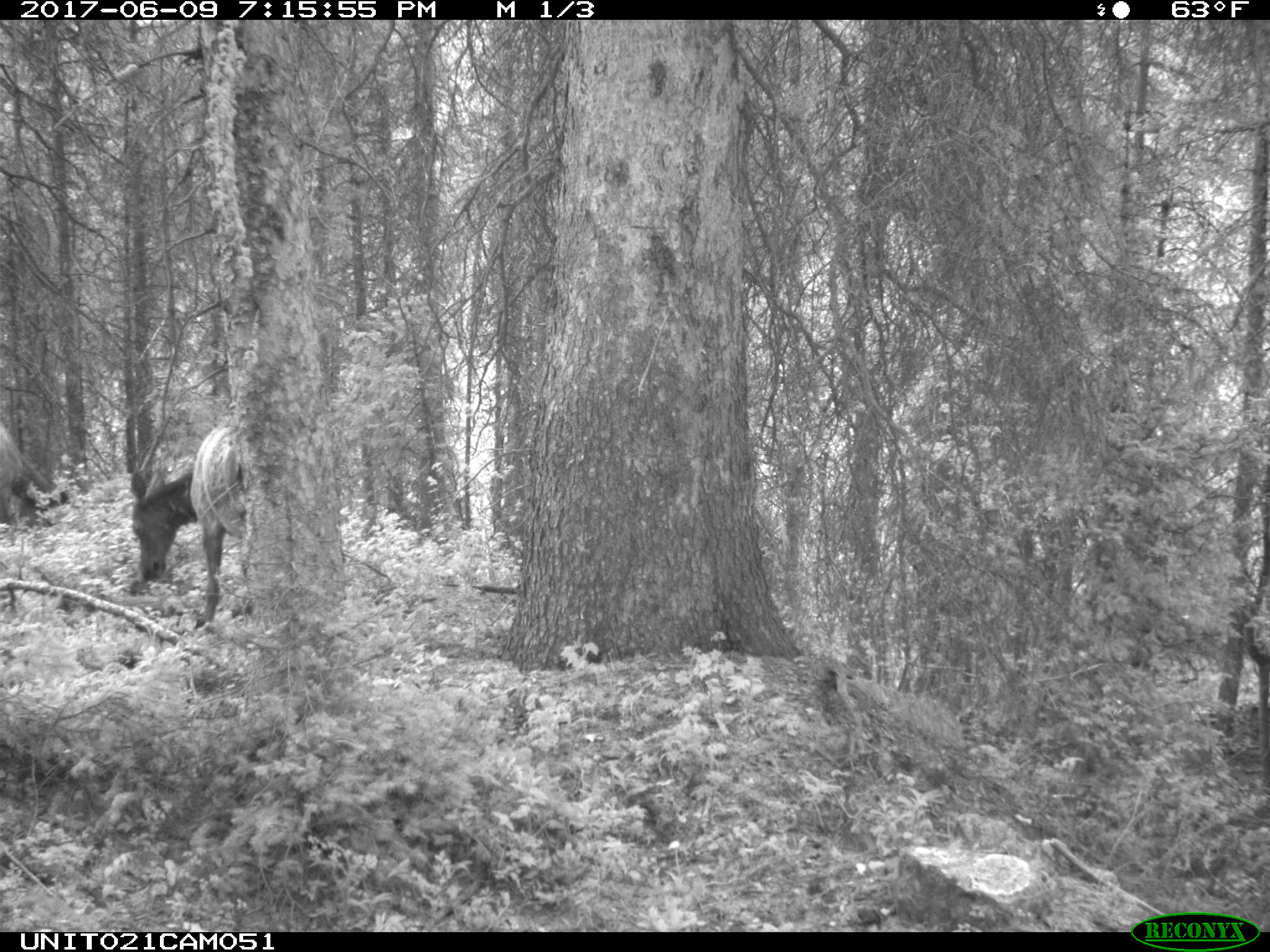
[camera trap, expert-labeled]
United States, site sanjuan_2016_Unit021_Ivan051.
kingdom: Animalia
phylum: Chordata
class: Mammalia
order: Artiodactyla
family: Cervidae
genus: Cervus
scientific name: Cervus elaphus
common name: red deer